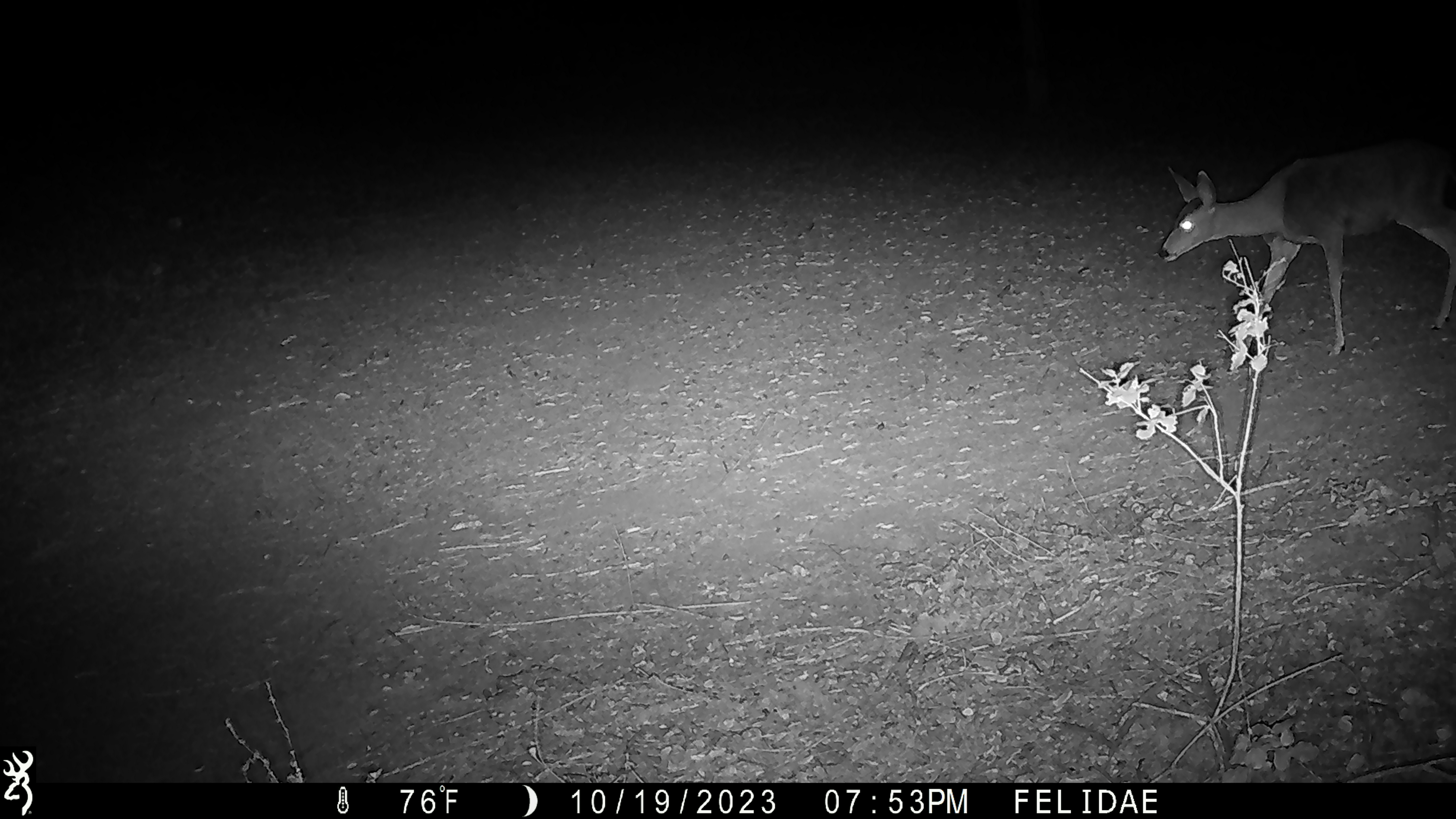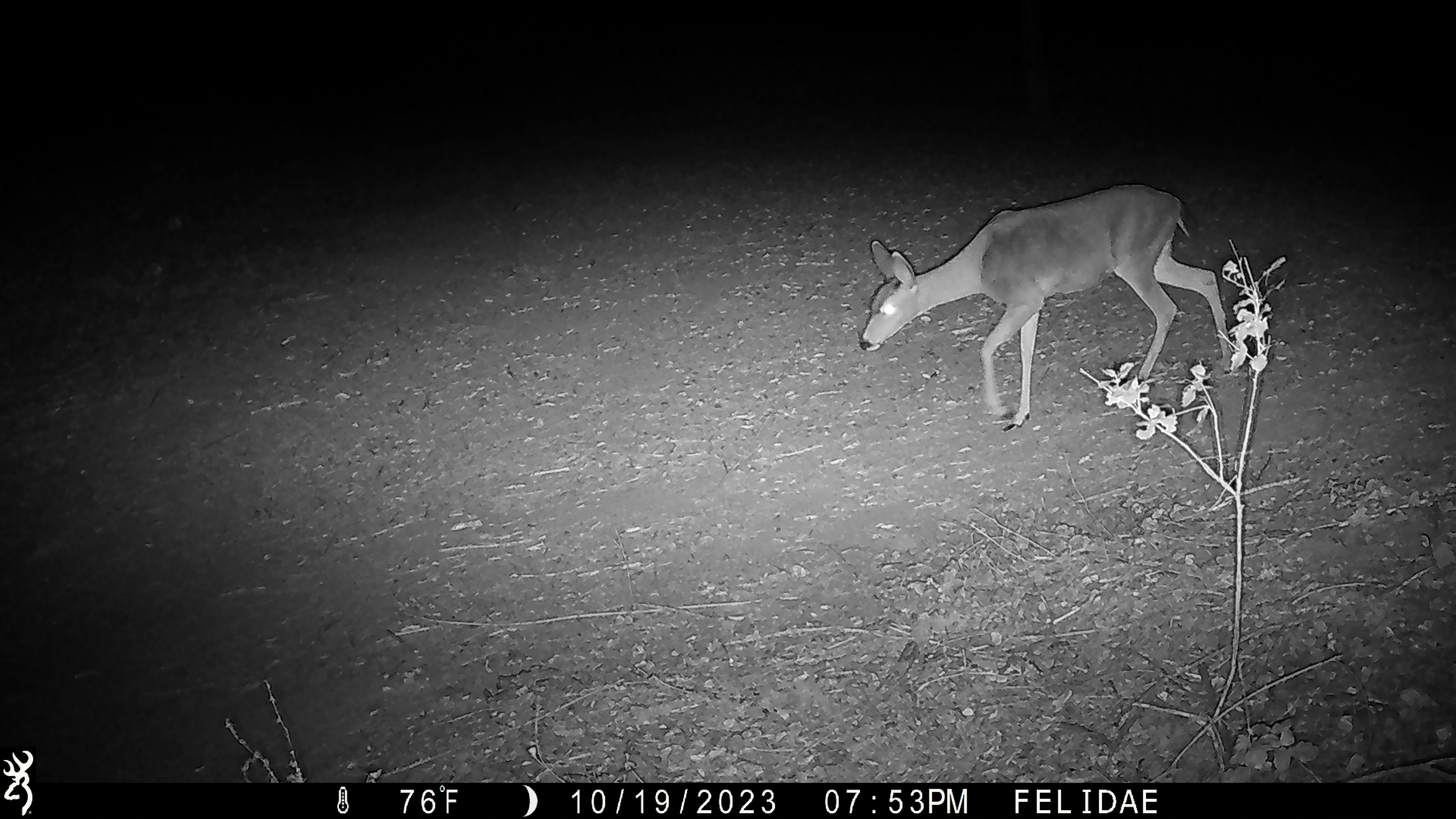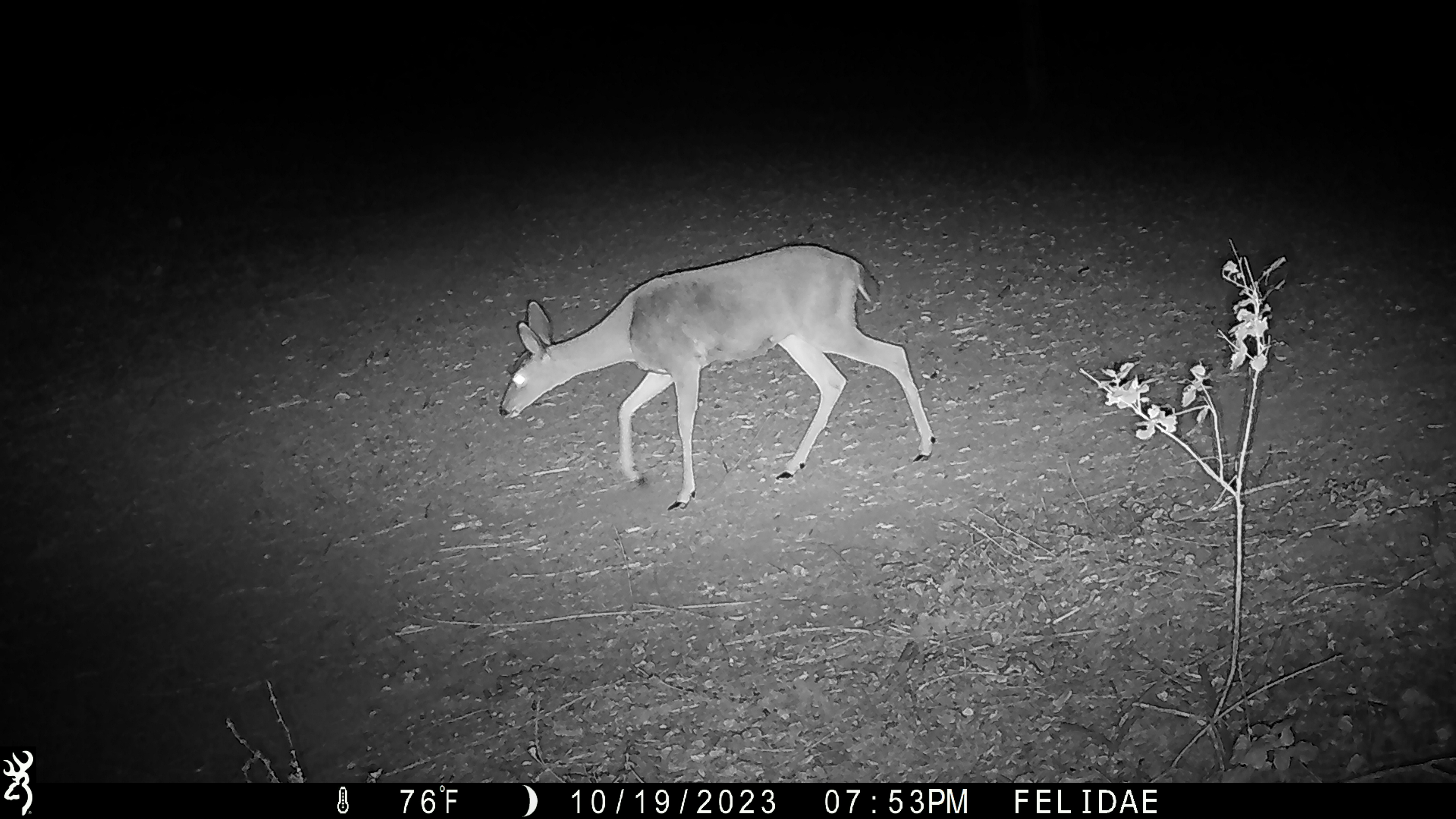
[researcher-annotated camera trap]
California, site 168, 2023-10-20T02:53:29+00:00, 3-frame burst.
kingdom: Animalia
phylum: Chordata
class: Mammalia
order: Artiodactyla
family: Cervidae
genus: Odocoileus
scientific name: Odocoileus hemionus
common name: mule deer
Mule deer (Odocoileus hemionus).